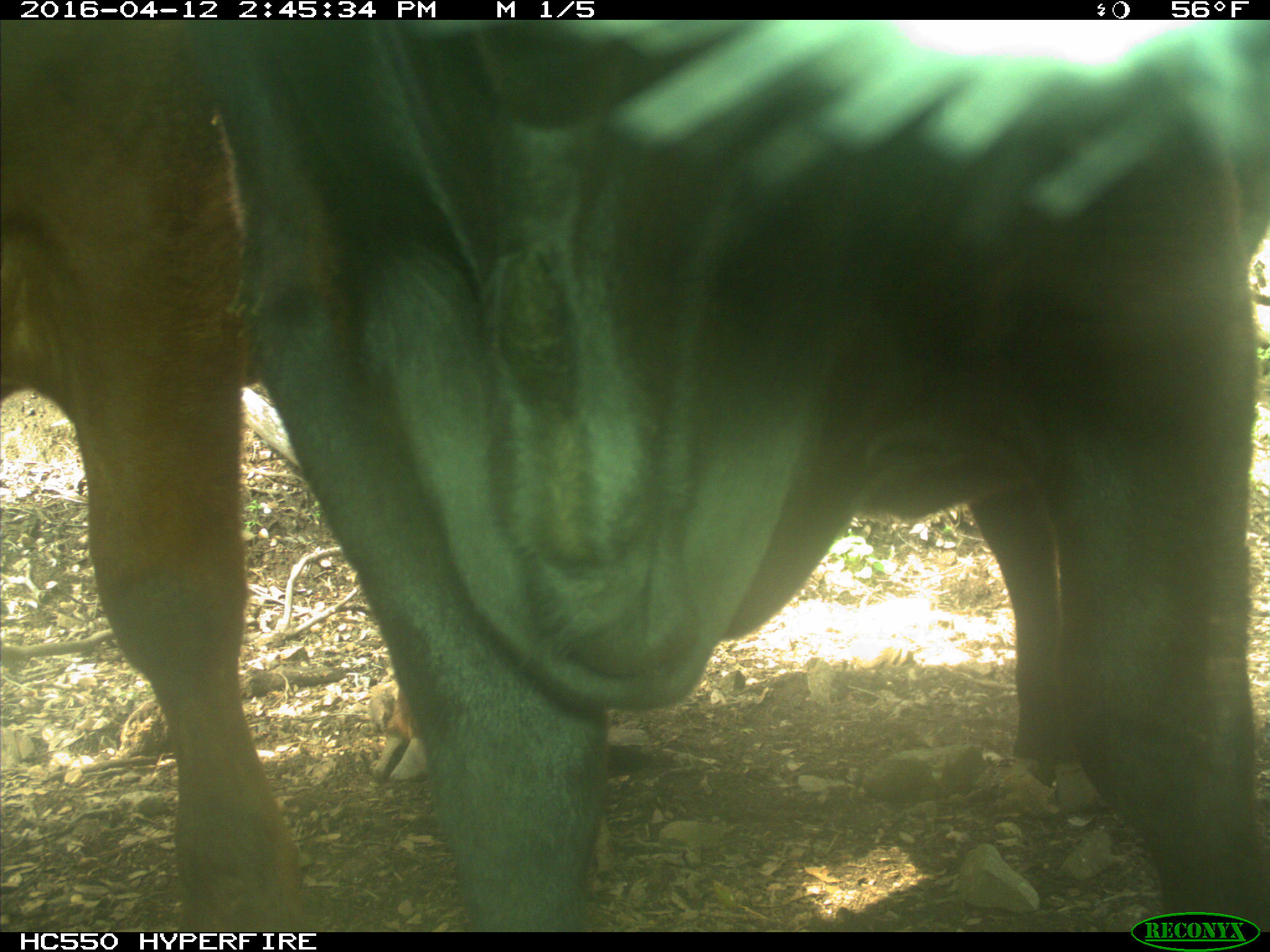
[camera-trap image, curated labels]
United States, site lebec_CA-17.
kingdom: Animalia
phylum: Chordata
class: Mammalia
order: Artiodactyla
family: Bovidae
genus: Bos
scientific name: Bos taurus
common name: domestic cow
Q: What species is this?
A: Bos taurus (domestic cow).